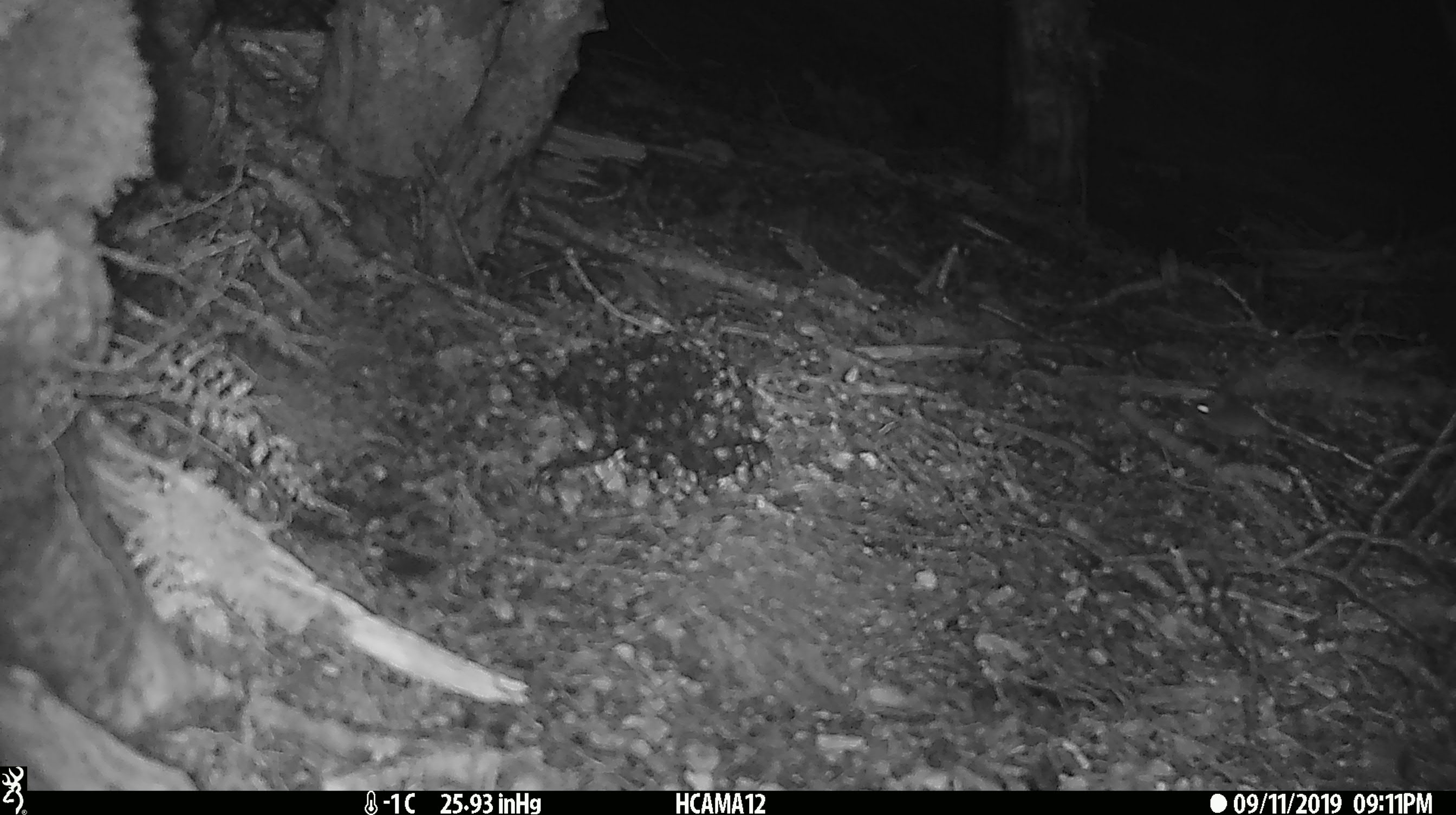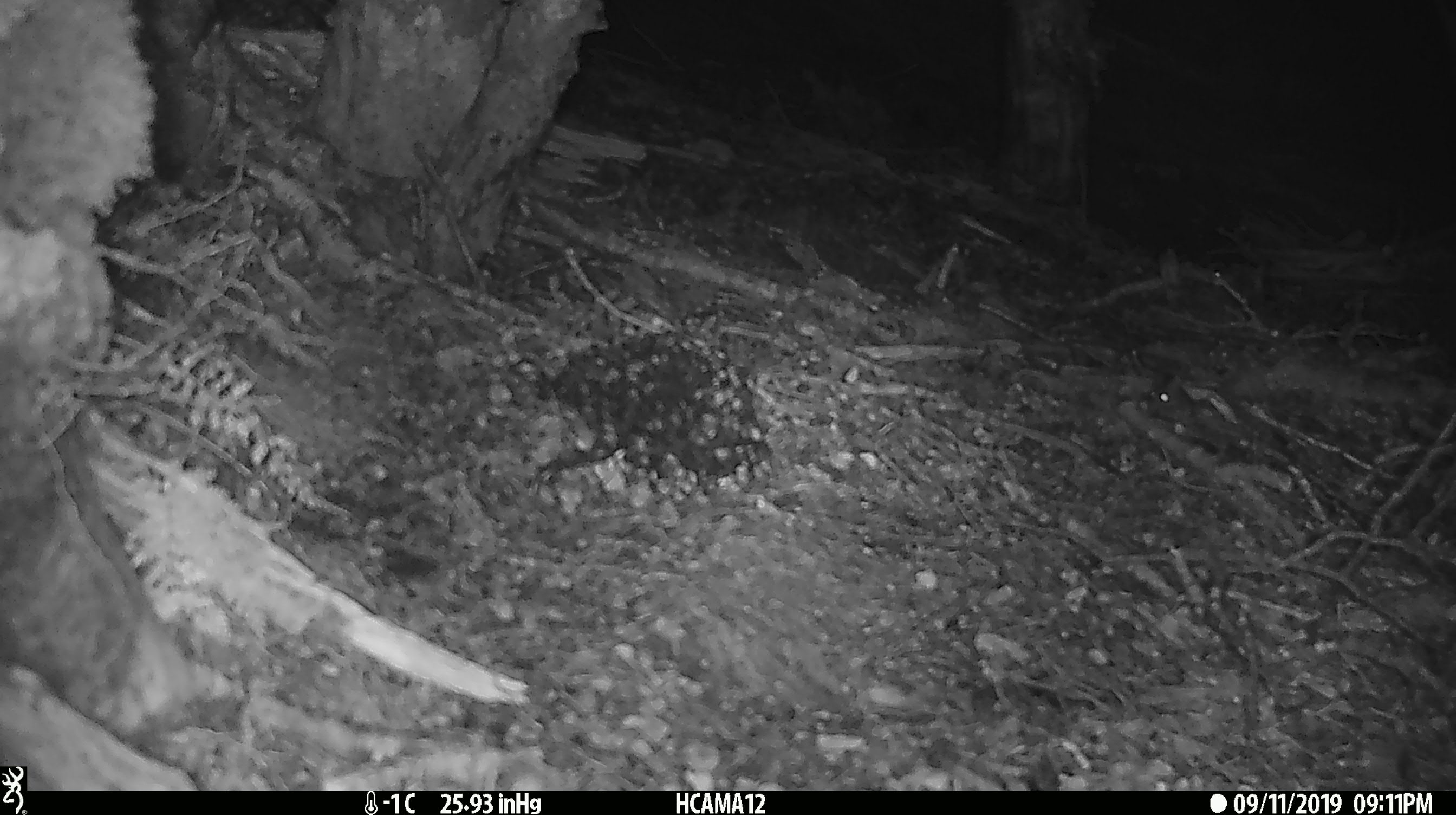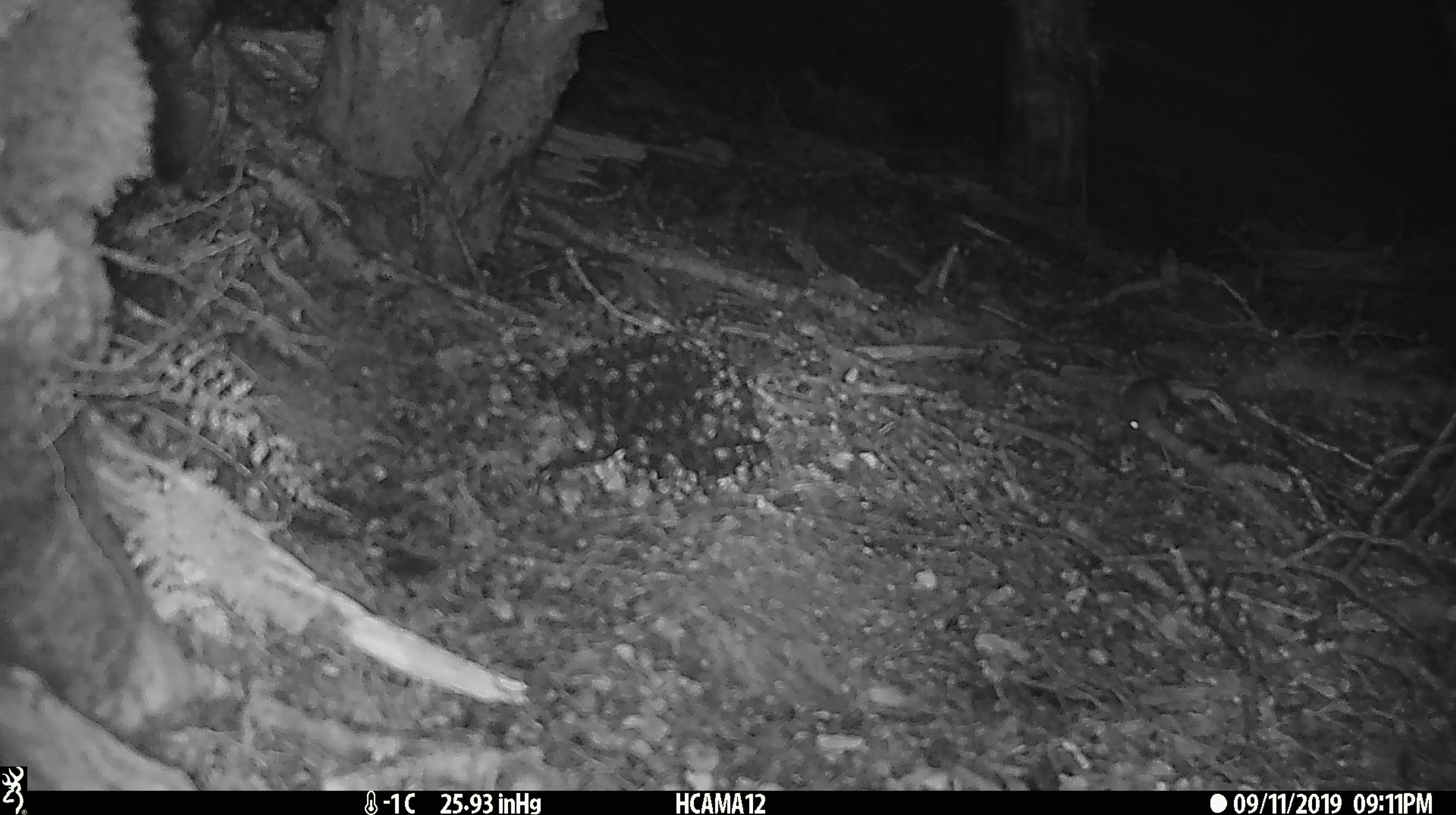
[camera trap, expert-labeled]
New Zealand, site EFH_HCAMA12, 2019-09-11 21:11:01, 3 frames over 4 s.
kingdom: Animalia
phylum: Chordata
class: Mammalia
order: Rodentia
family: Muridae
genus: Mus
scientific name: Mus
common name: mouse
Mouse (Mus).